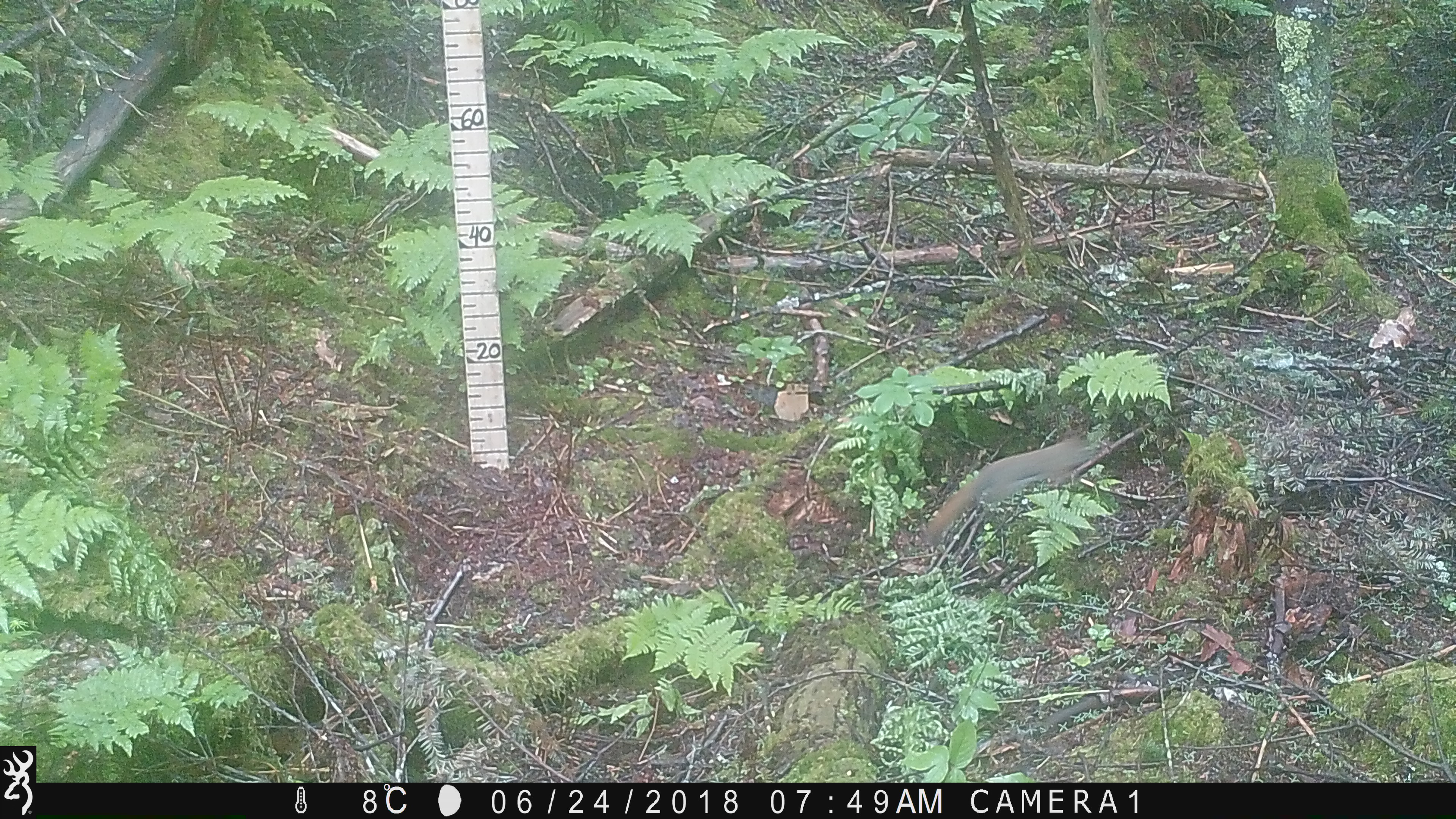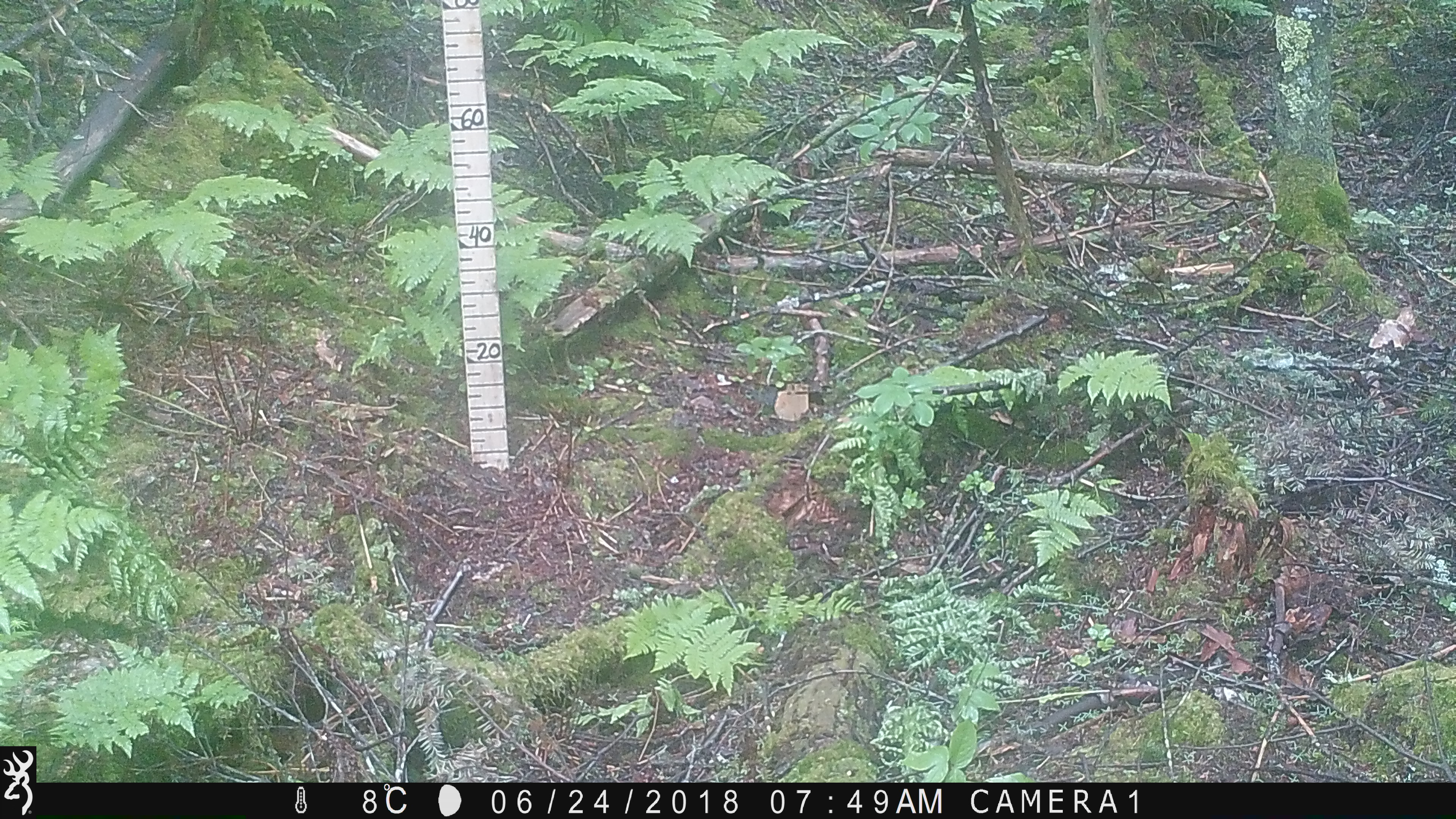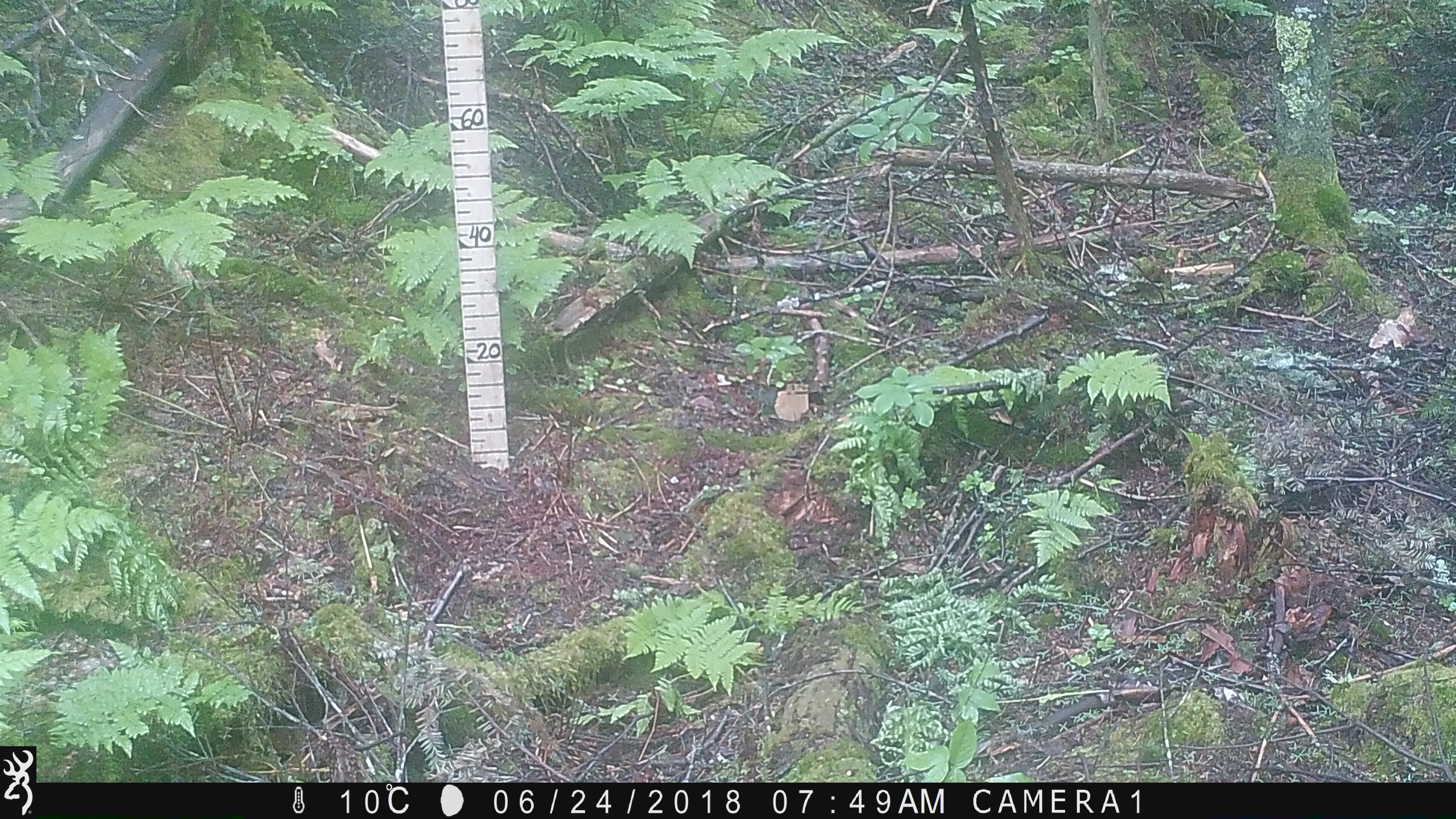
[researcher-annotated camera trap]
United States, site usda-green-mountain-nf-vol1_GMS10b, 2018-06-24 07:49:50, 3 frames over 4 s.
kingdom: Animalia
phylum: Chordata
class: Mammalia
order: Rodentia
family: Sciuridae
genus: Tamiasciurus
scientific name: Tamiasciurus hudsonicus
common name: red squirrel